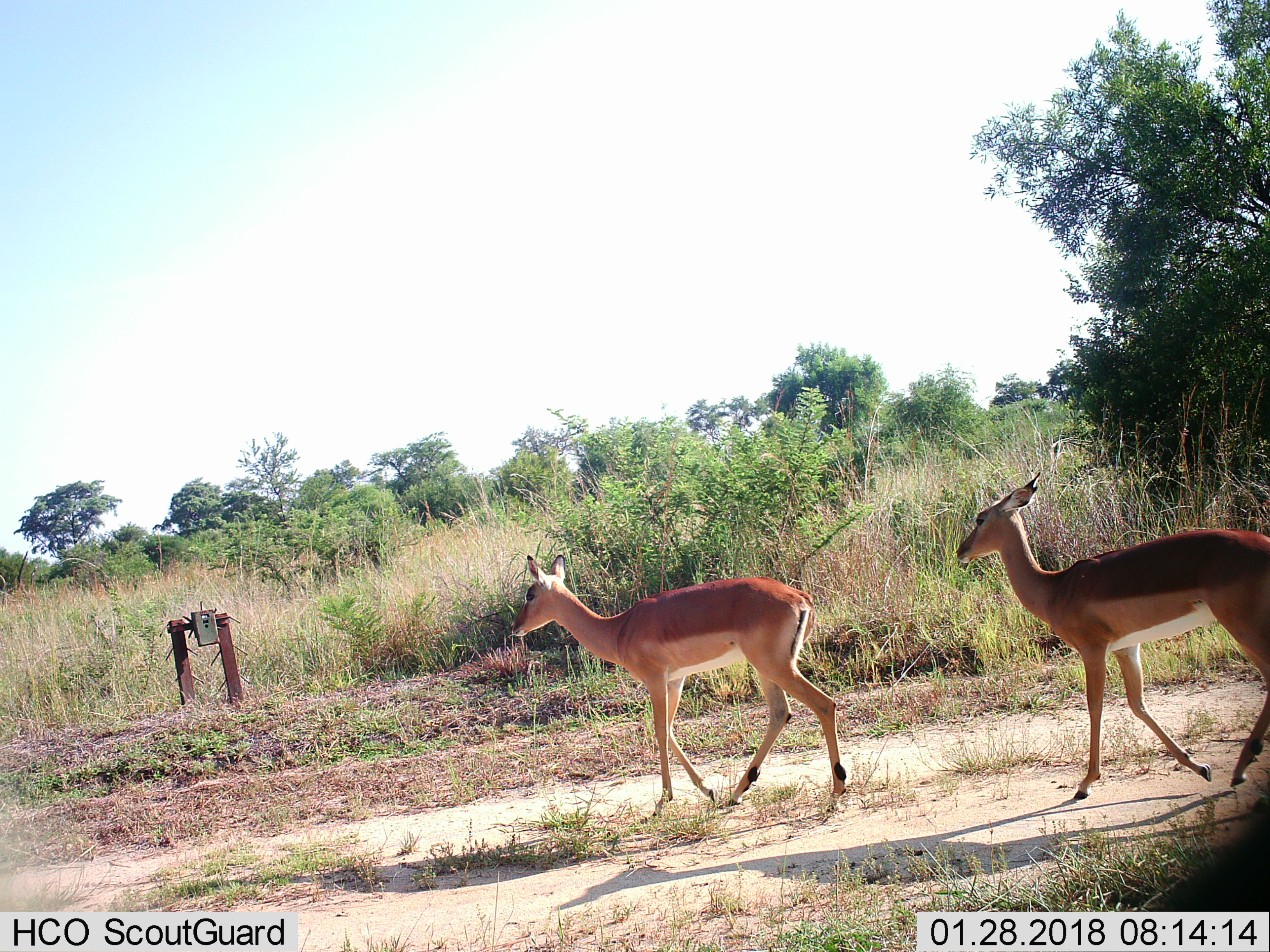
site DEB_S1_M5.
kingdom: Animalia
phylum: Chordata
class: Mammalia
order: Artiodactyla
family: Bovidae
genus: Aepyceros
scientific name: Aepyceros melampus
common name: impala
Impala (Aepyceros melampus), count 2. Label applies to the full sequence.